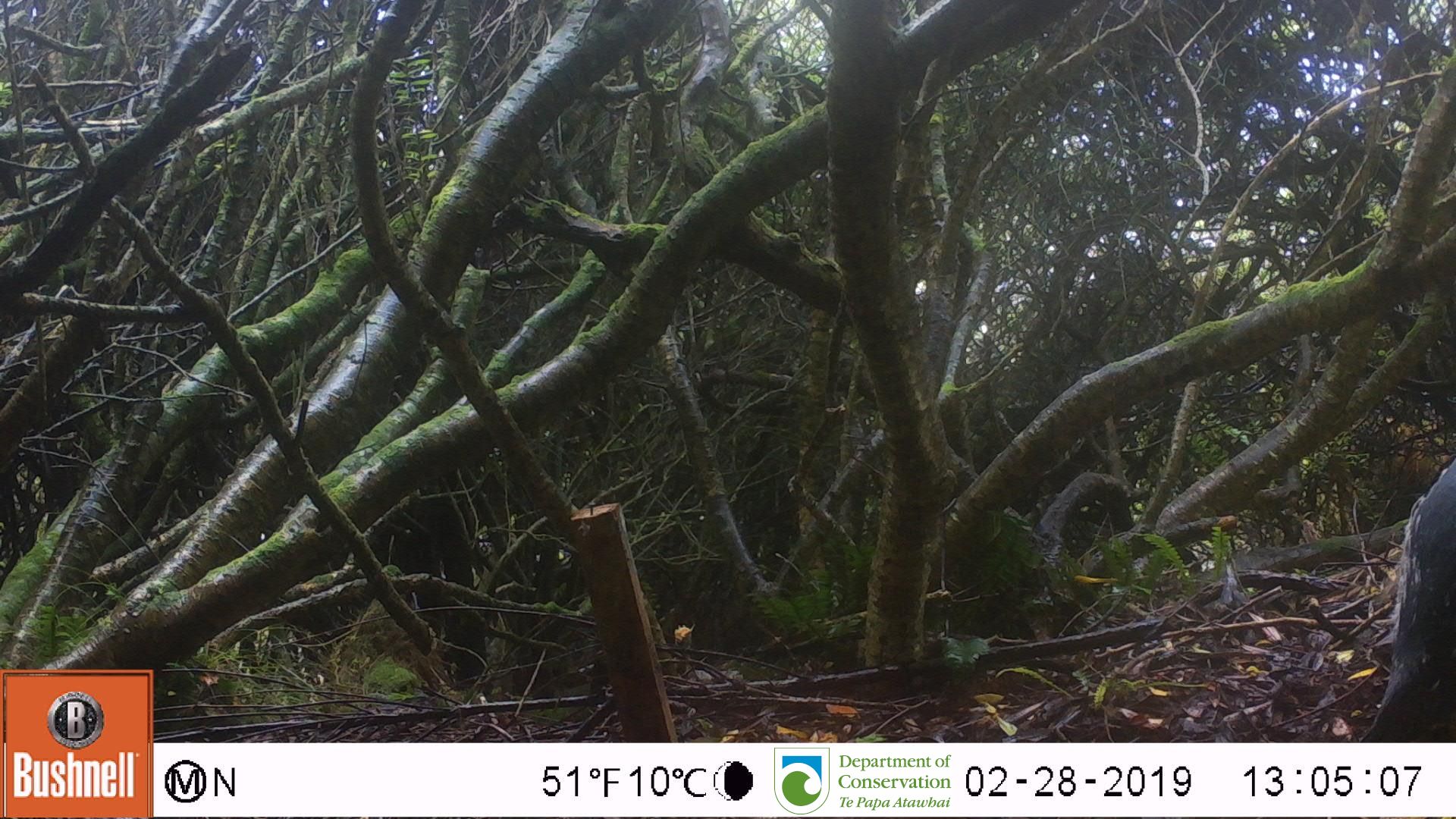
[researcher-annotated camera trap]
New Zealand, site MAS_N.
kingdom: Animalia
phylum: Chordata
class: Aves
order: Sphenisciformes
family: Spheniscidae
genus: Megadyptes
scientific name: Megadyptes antipodes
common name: yellow-eyed penguin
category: yellow eyed penguin